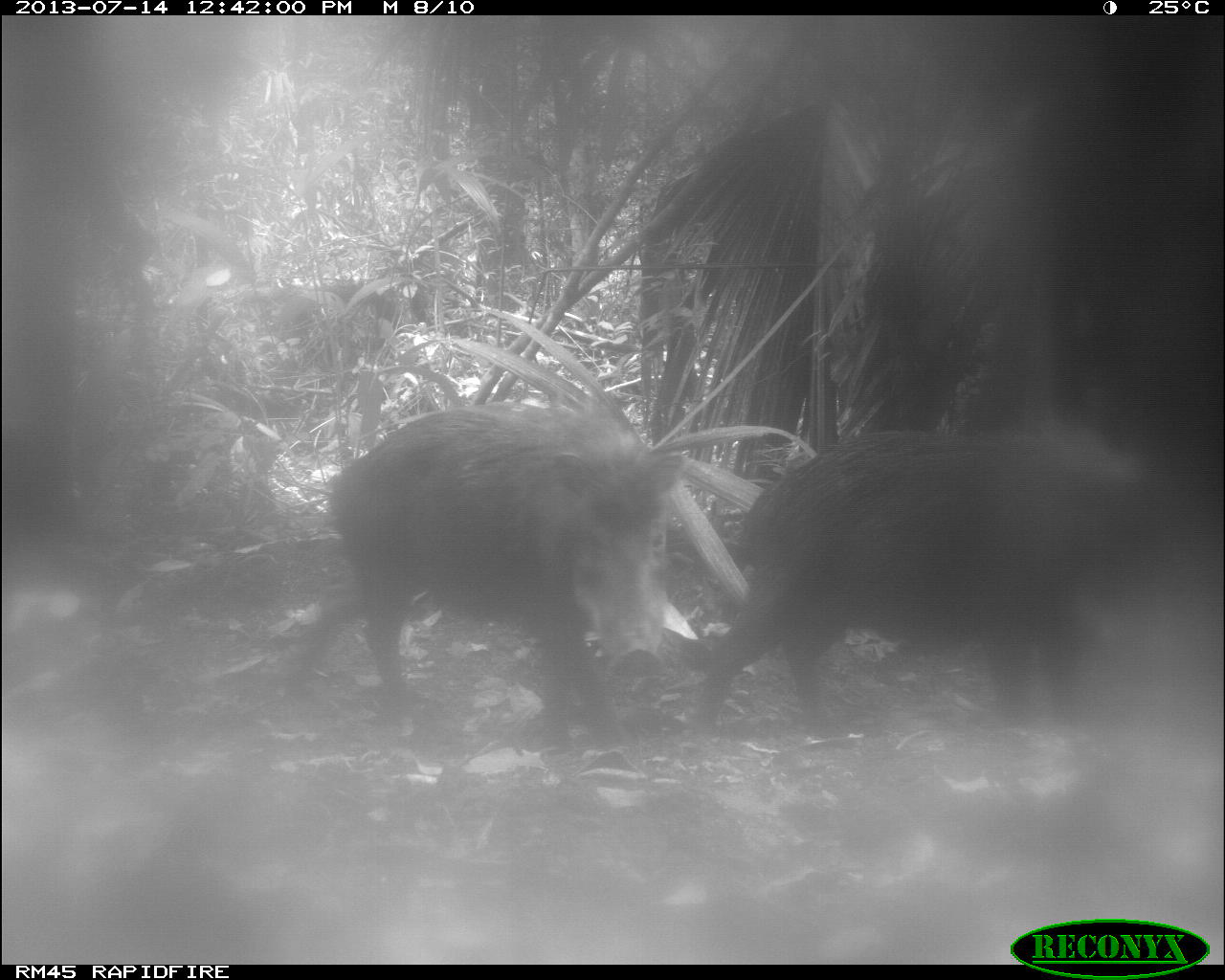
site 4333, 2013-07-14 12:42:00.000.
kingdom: Animalia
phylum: Chordata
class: Mammalia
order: Artiodactyla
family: Tayassuidae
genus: Tayassu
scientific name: Tayassu pecari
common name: white-lipped peccary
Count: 2.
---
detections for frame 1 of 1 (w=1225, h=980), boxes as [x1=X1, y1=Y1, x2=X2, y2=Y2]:
tayassu pecari: [x1=683, y1=400, x2=1160, y2=756]; [x1=279, y1=400, x2=686, y2=751]